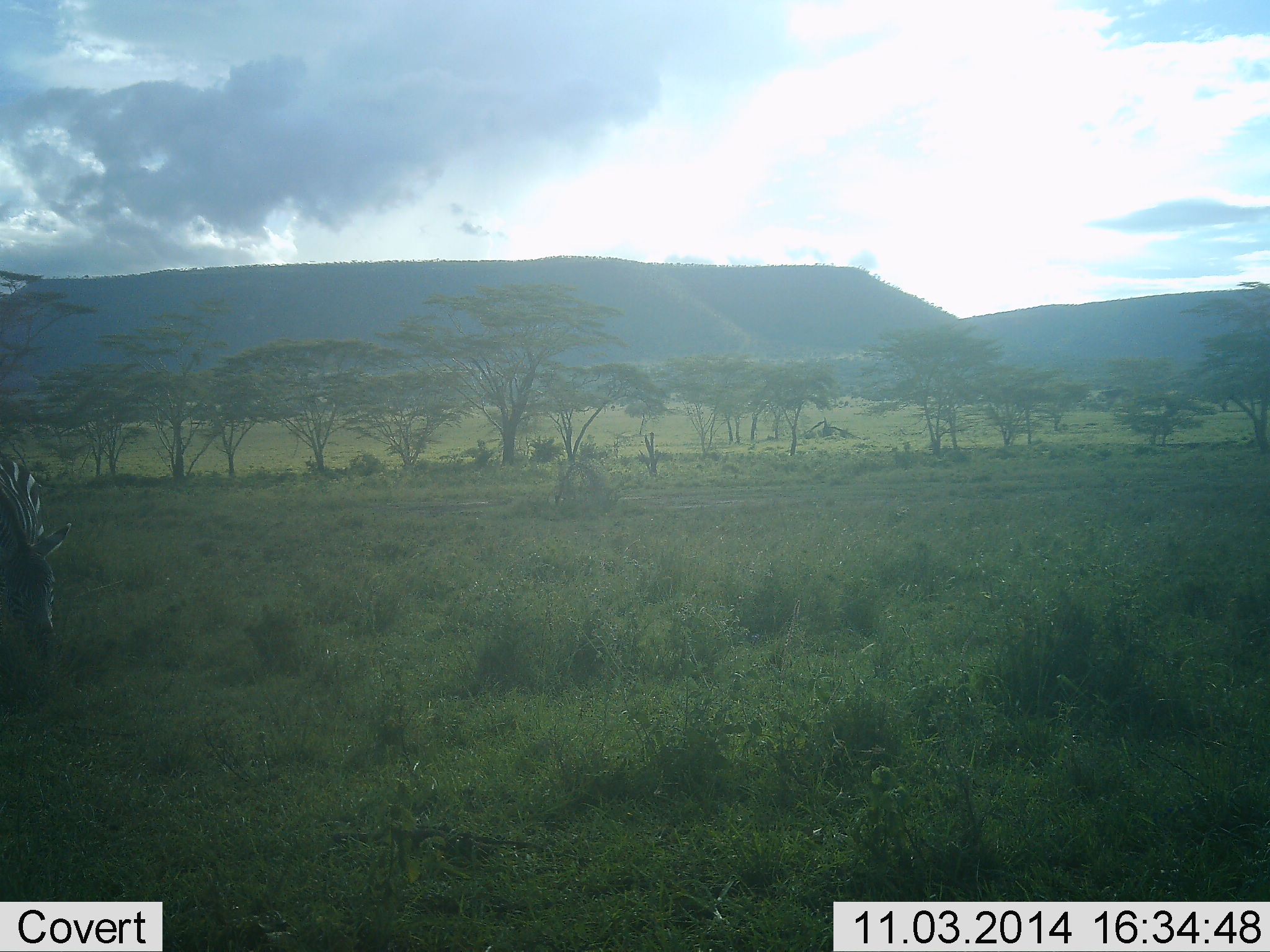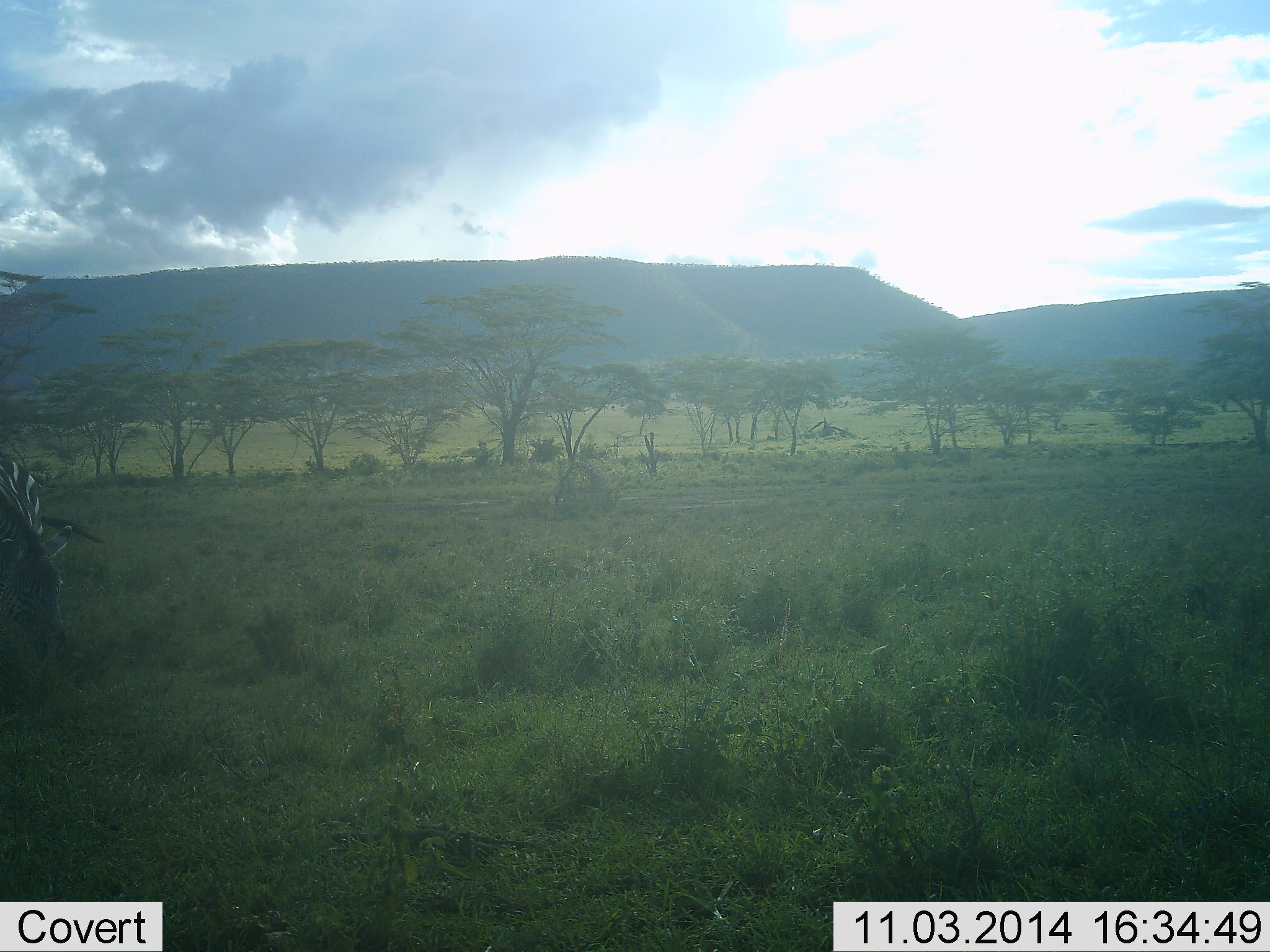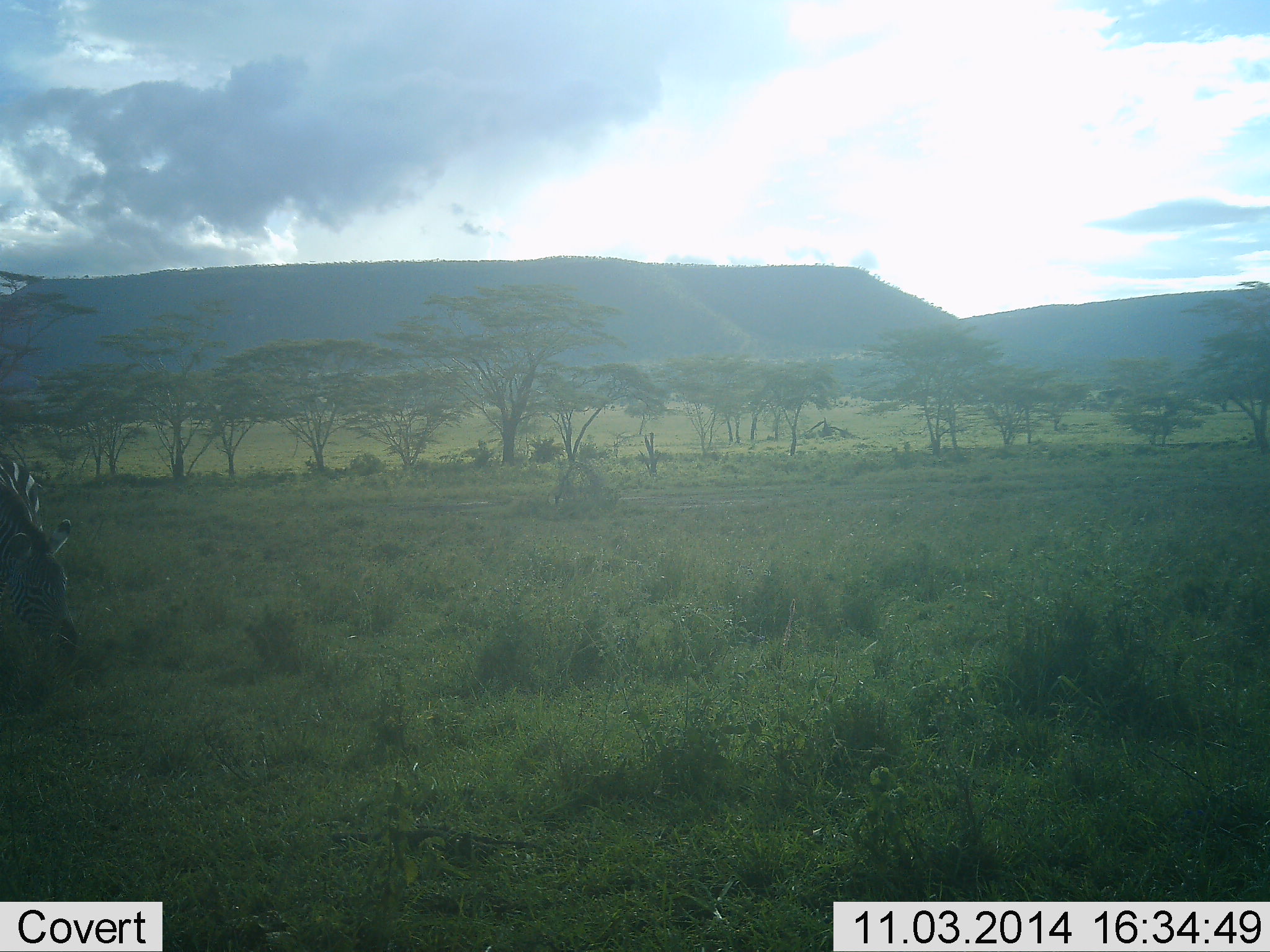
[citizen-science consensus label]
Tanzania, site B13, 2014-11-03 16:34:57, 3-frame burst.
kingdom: Animalia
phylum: Chordata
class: Mammalia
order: Perissodactyla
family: Equidae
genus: Equus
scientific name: Equus quagga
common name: plains zebra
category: zebra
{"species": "zebra (plains zebra) (Equus quagga)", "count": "1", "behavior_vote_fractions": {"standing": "0%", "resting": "0%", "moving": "0%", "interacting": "0%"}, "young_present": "0%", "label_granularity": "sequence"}